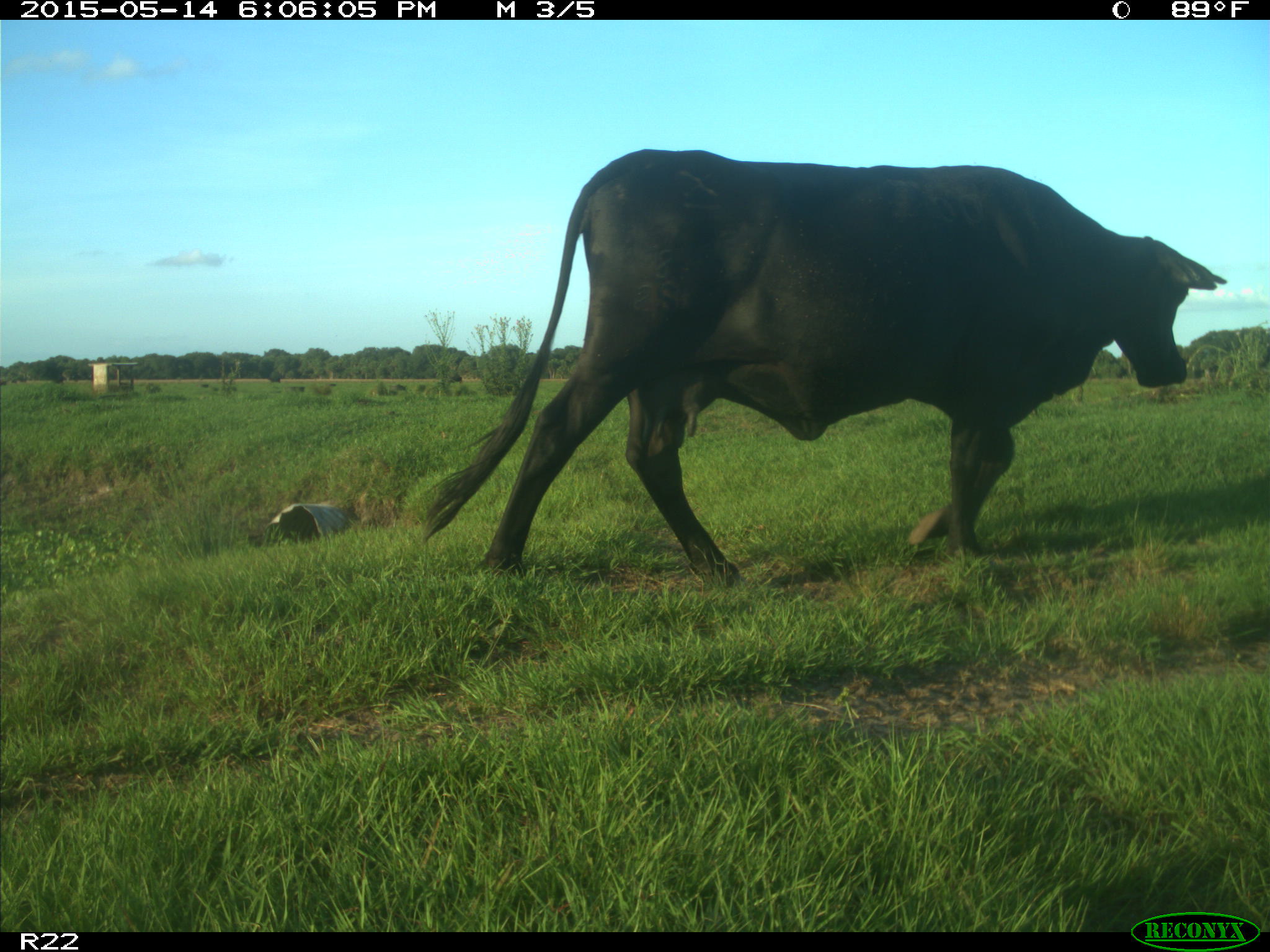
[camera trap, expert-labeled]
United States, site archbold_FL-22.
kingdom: Animalia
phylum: Chordata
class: Mammalia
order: Artiodactyla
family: Bovidae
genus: Bos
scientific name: Bos taurus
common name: domestic cow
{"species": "Bos taurus (domestic cow)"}